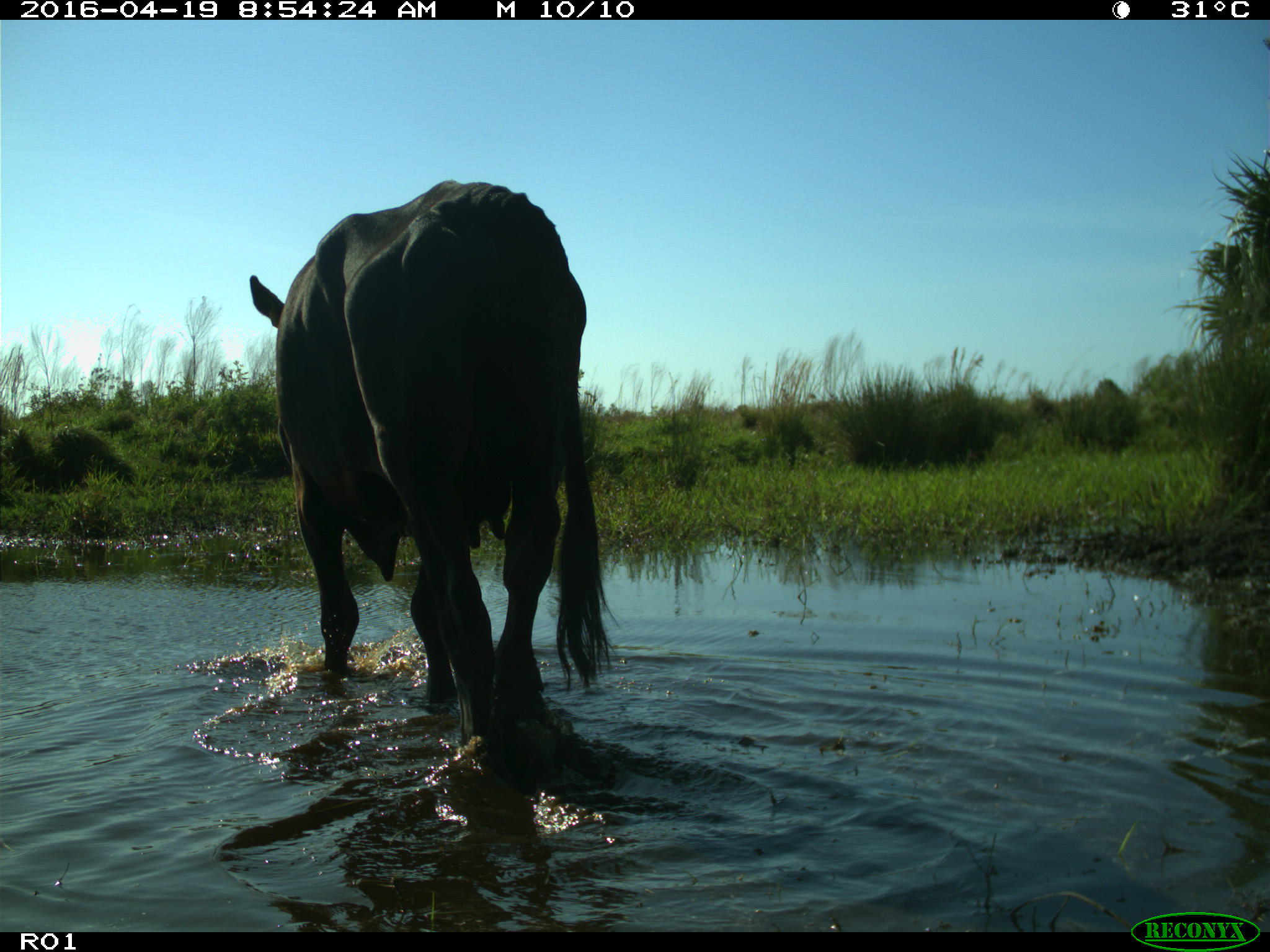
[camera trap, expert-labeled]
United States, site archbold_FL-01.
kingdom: Animalia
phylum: Chordata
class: Mammalia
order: Artiodactyla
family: Bovidae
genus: Bos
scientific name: Bos taurus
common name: domestic cow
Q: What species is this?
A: Bos taurus (domestic cow).